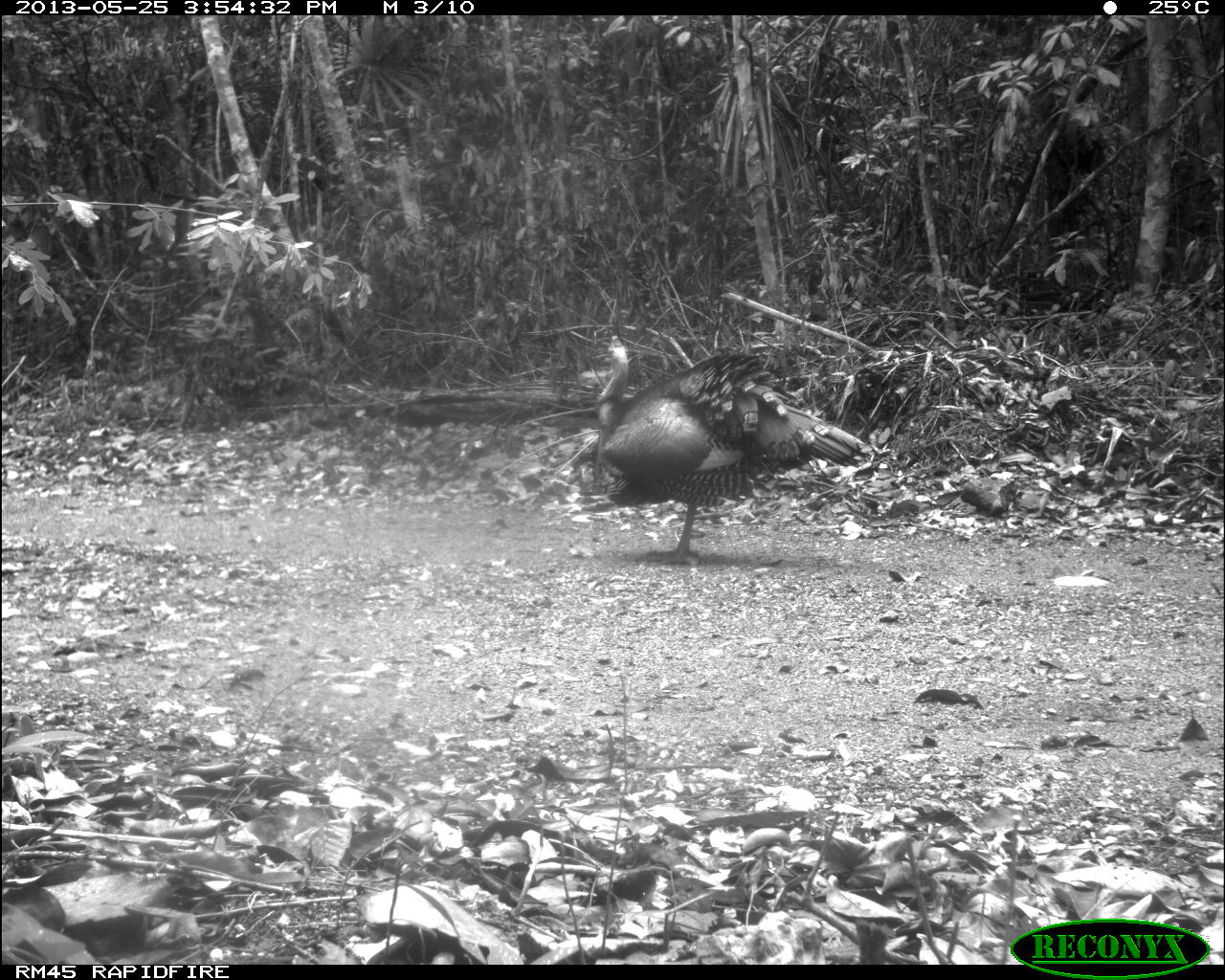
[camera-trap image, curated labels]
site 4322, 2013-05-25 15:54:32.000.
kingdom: Animalia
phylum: Chordata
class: Aves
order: Galliformes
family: Phasianidae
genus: Meleagris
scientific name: Meleagris ocellata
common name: ocellated turkey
Meleagris ocellata (ocellated turkey), count 1, sex male.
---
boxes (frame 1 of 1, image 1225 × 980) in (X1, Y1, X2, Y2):
meleagris ocellata: (589, 335, 872, 567)